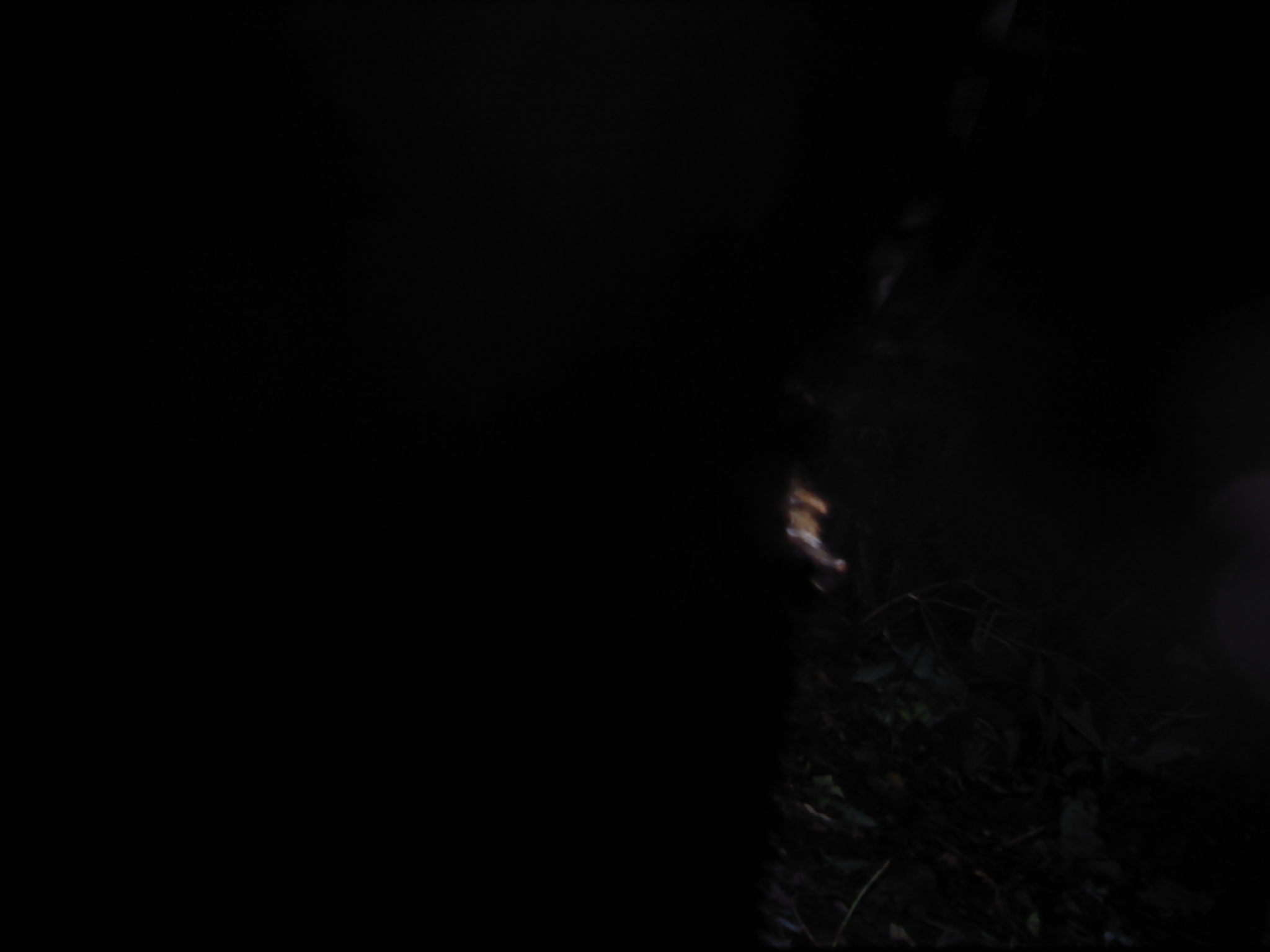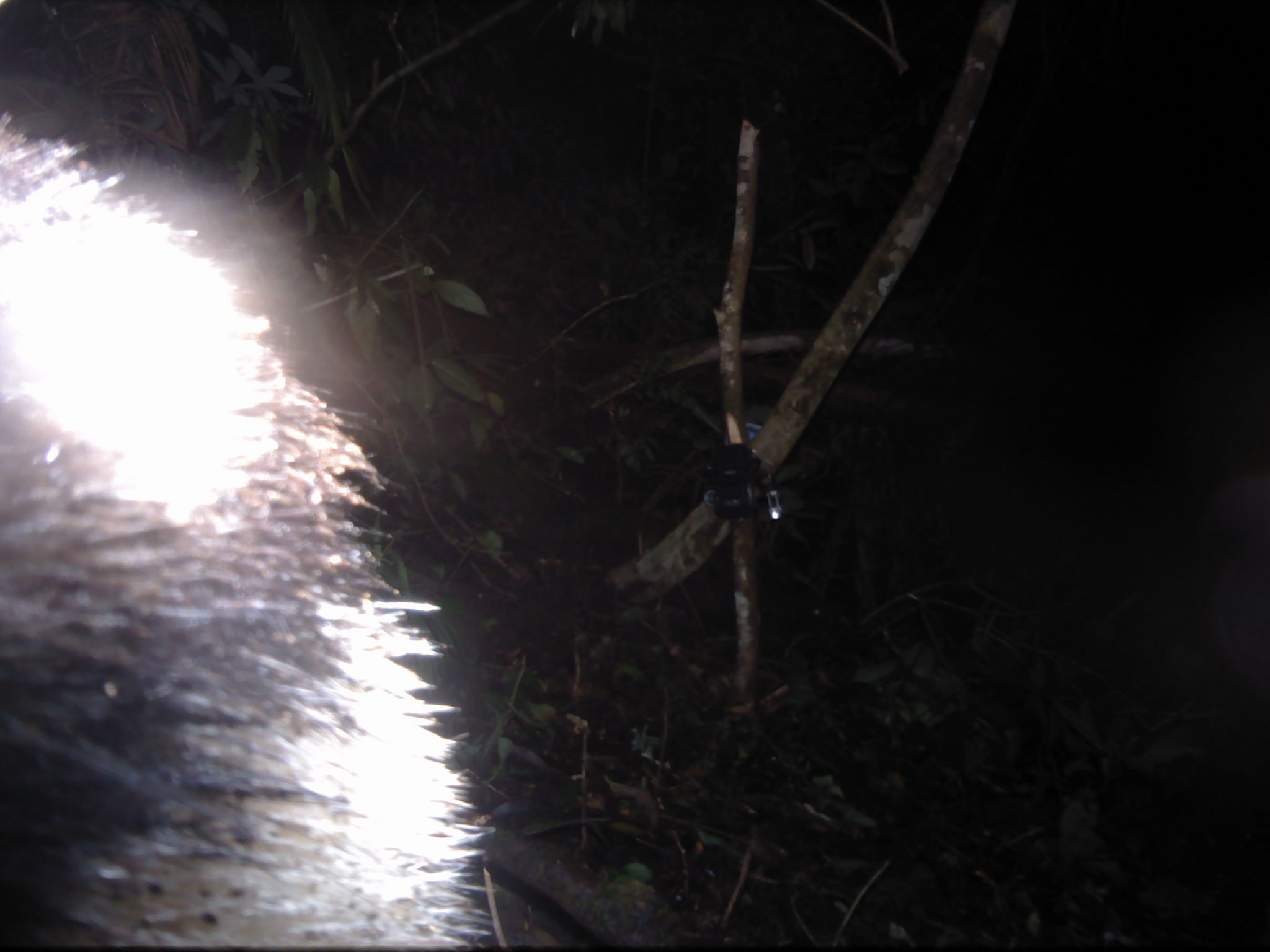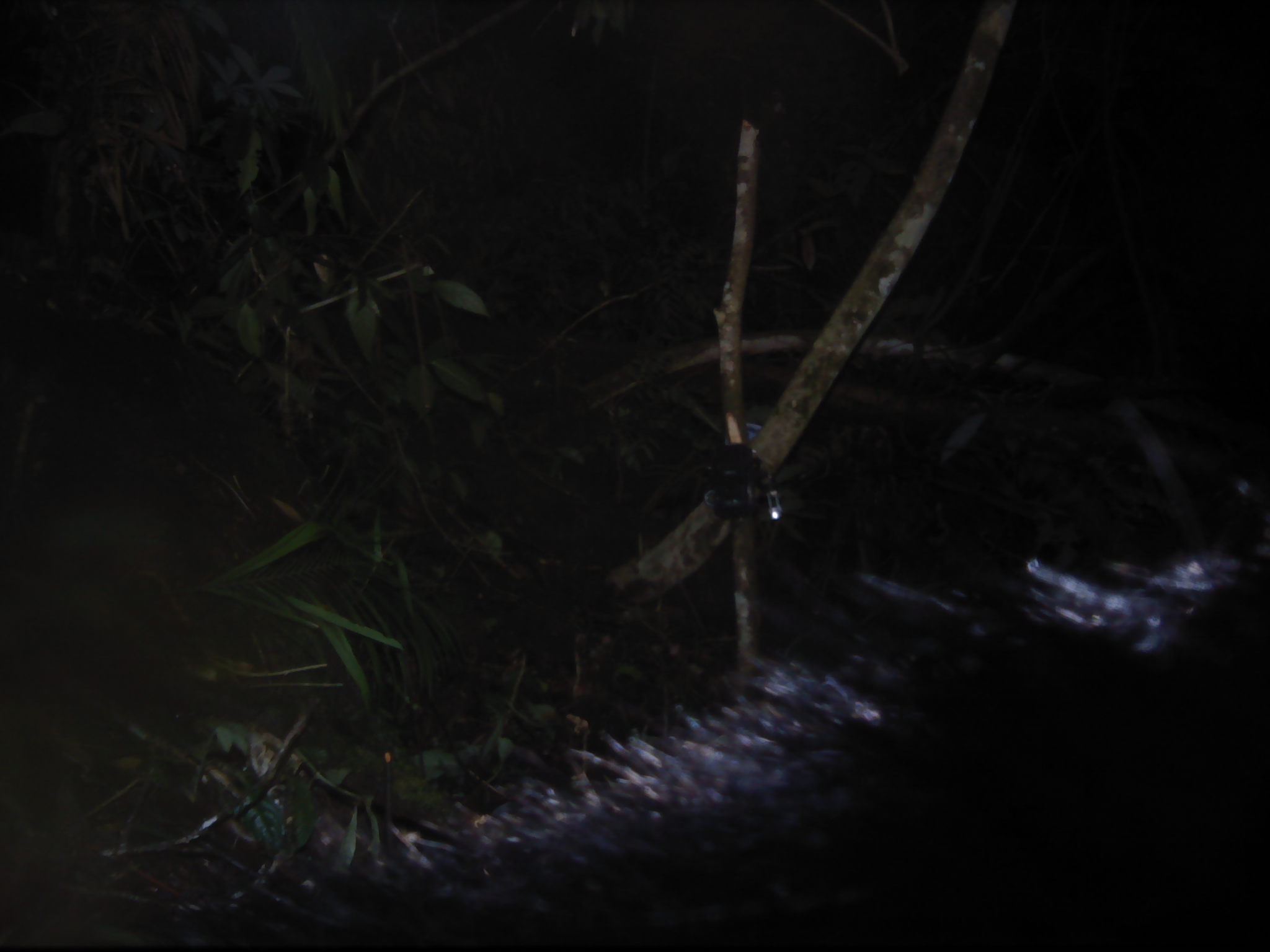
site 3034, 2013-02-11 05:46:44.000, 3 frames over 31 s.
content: unidentified animal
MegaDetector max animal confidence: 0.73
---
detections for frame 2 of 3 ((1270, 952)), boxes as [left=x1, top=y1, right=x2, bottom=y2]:
unidentifiable: [left=0, top=115, right=493, bottom=949]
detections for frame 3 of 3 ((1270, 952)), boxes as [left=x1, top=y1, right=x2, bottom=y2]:
unidentifiable: [left=156, top=529, right=1270, bottom=951]